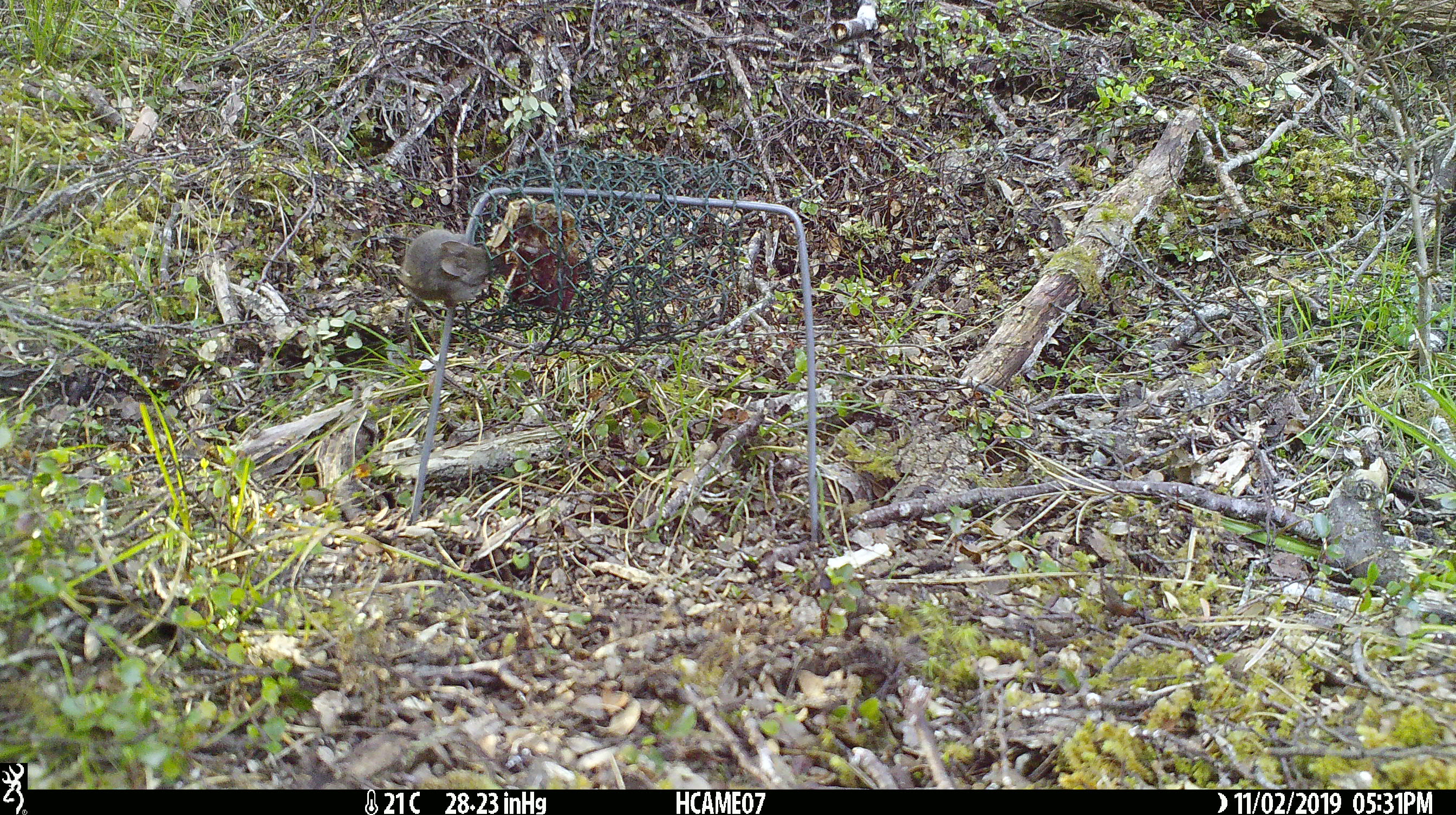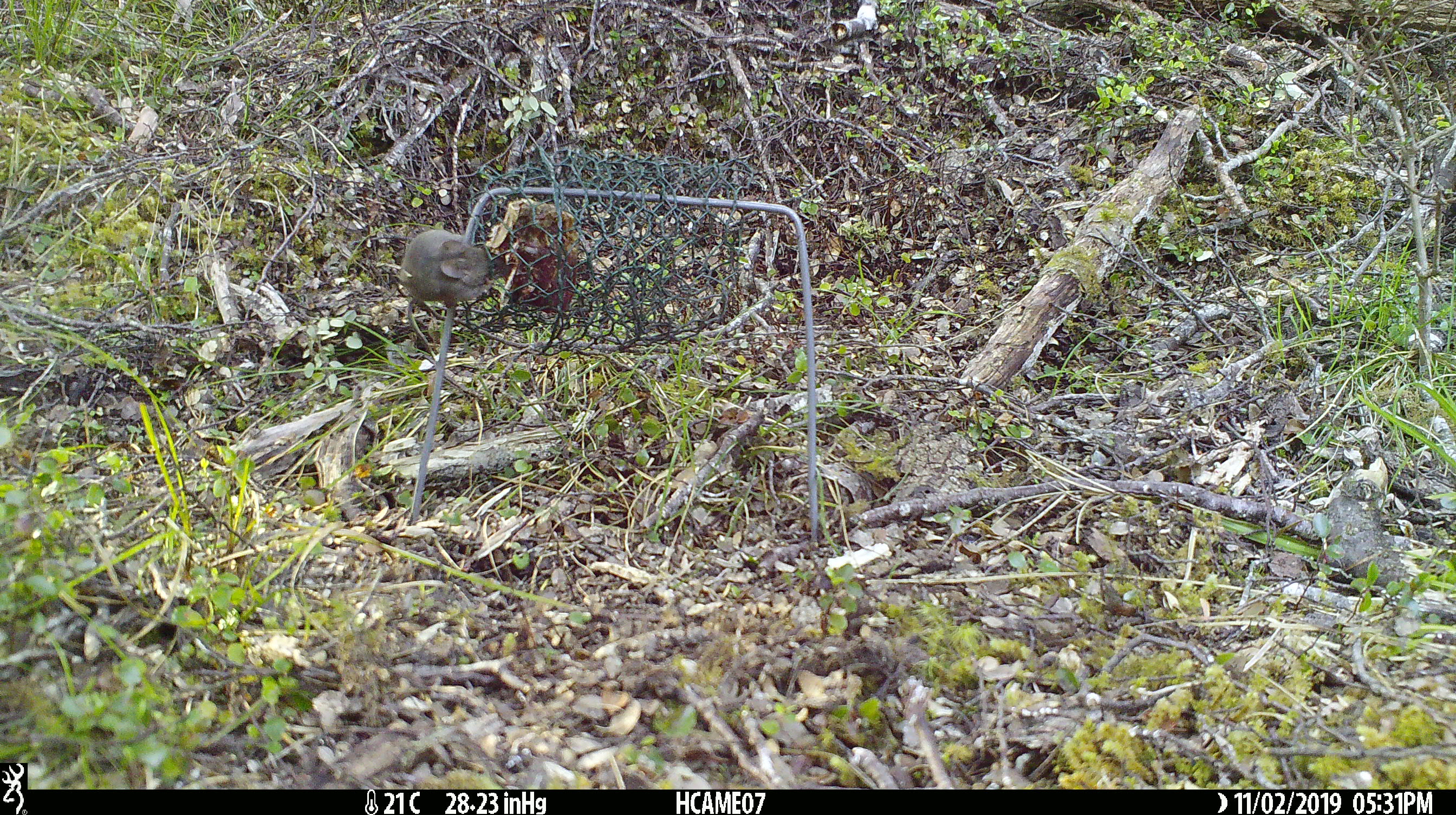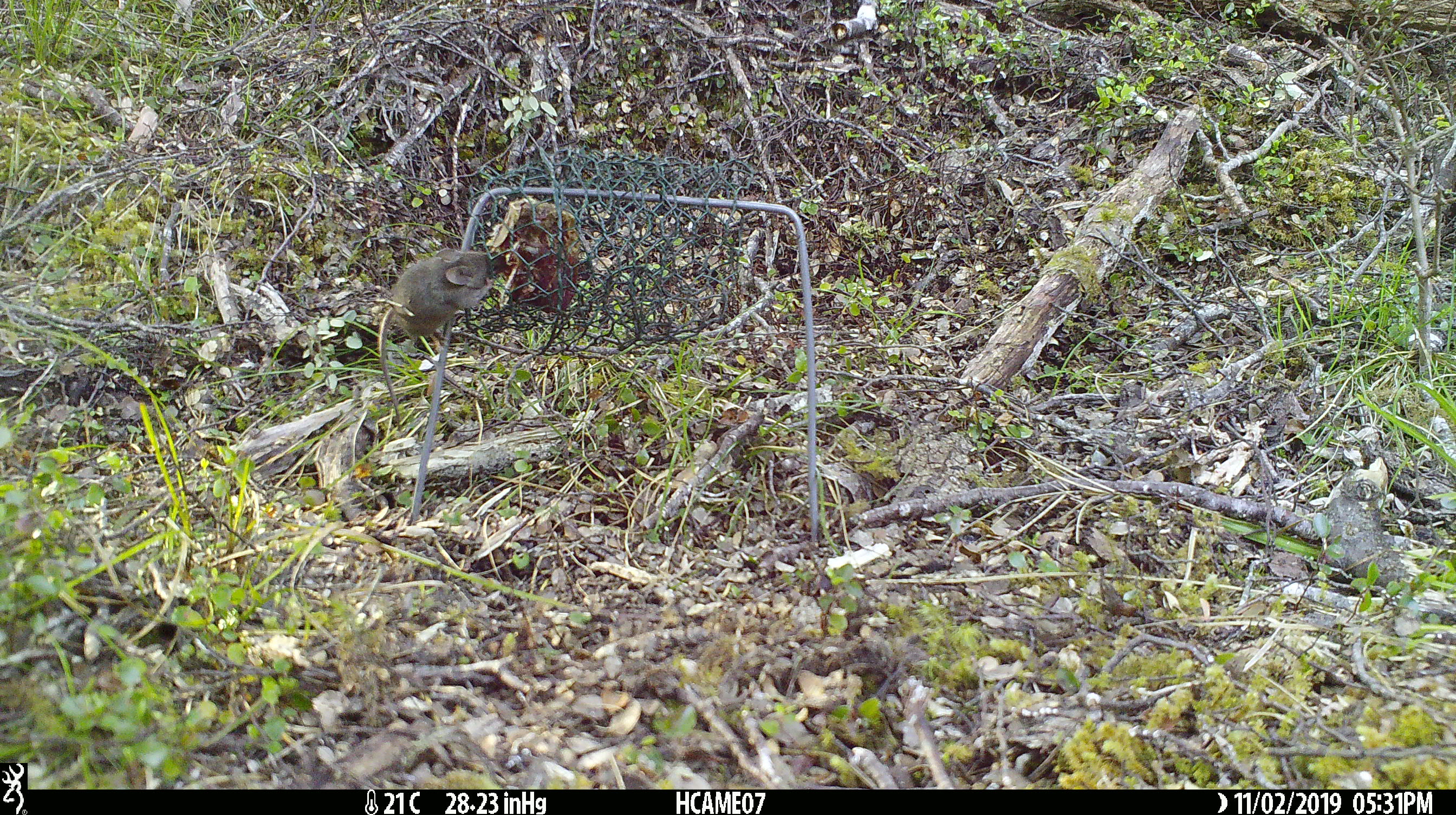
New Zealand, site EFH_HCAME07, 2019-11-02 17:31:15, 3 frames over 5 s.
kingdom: Animalia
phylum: Chordata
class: Mammalia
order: Rodentia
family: Muridae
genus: Mus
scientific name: Mus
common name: mouse